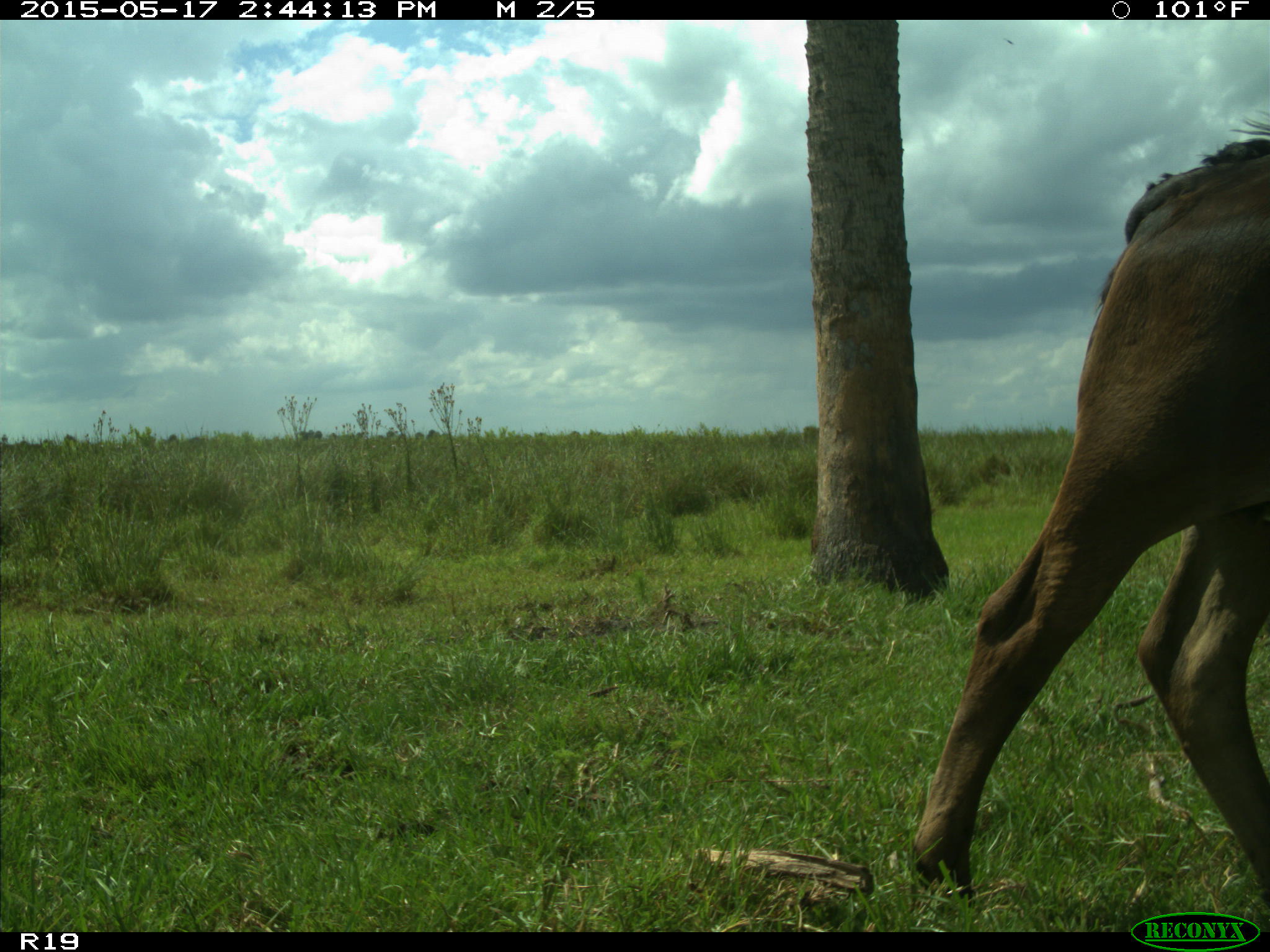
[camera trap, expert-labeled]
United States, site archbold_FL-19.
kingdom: Animalia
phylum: Chordata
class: Mammalia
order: Artiodactyla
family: Bovidae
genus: Bos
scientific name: Bos taurus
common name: domestic cow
Bos taurus (domestic cow).